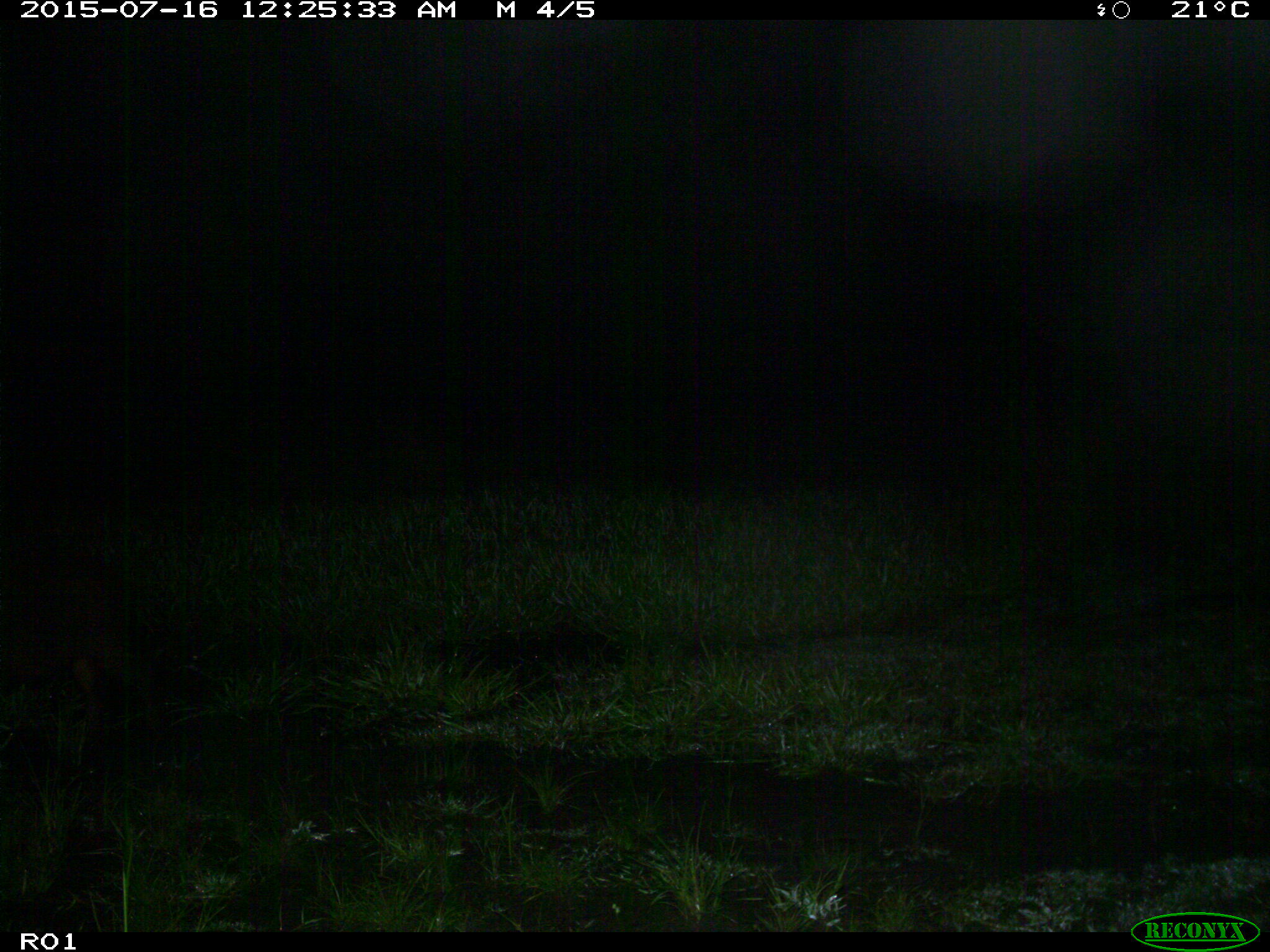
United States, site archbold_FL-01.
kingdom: Animalia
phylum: Chordata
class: Mammalia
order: Artiodactyla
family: Suidae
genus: Sus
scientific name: Sus scrofa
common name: wild boar